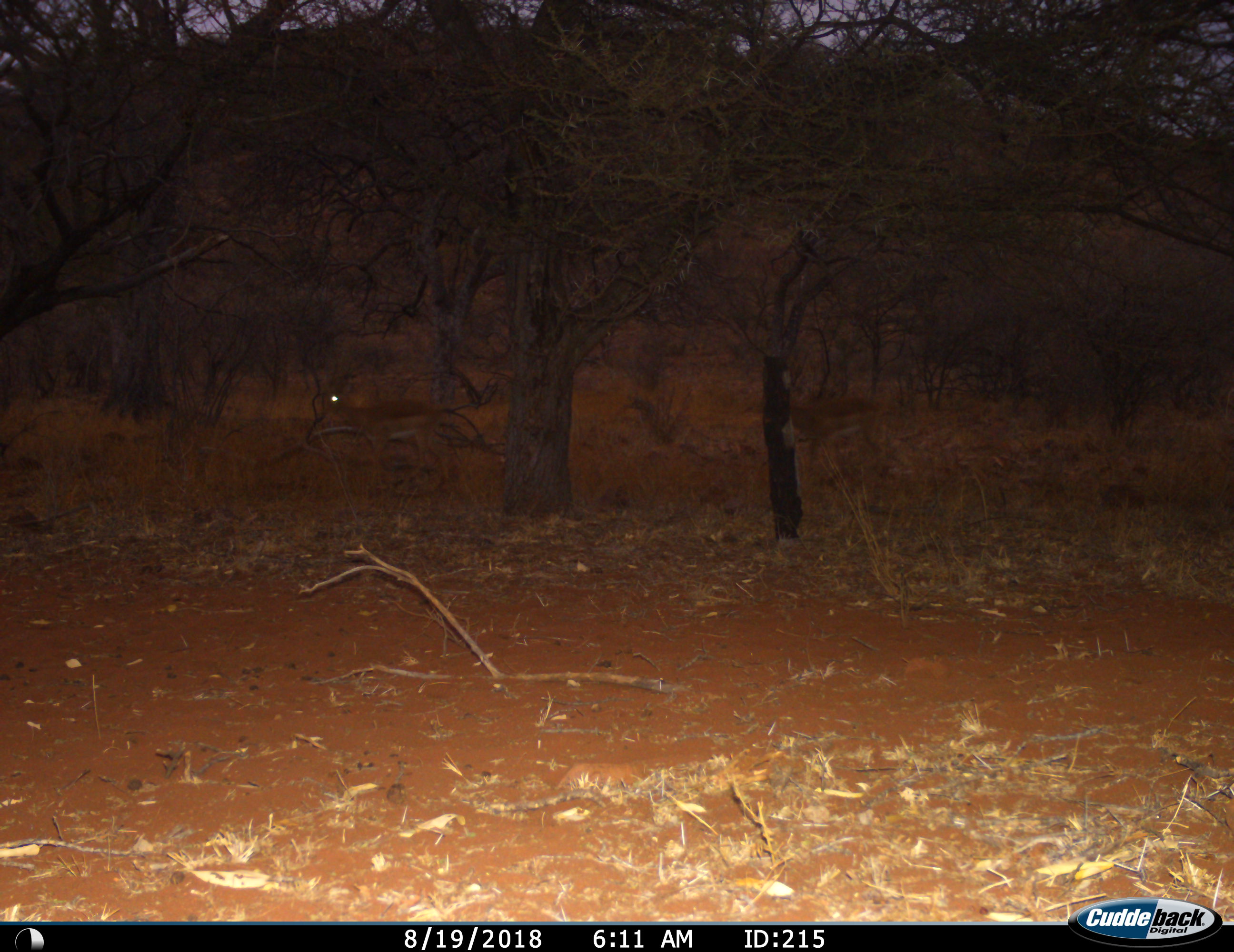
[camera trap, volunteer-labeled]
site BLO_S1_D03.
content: unidentified animal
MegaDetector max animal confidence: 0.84